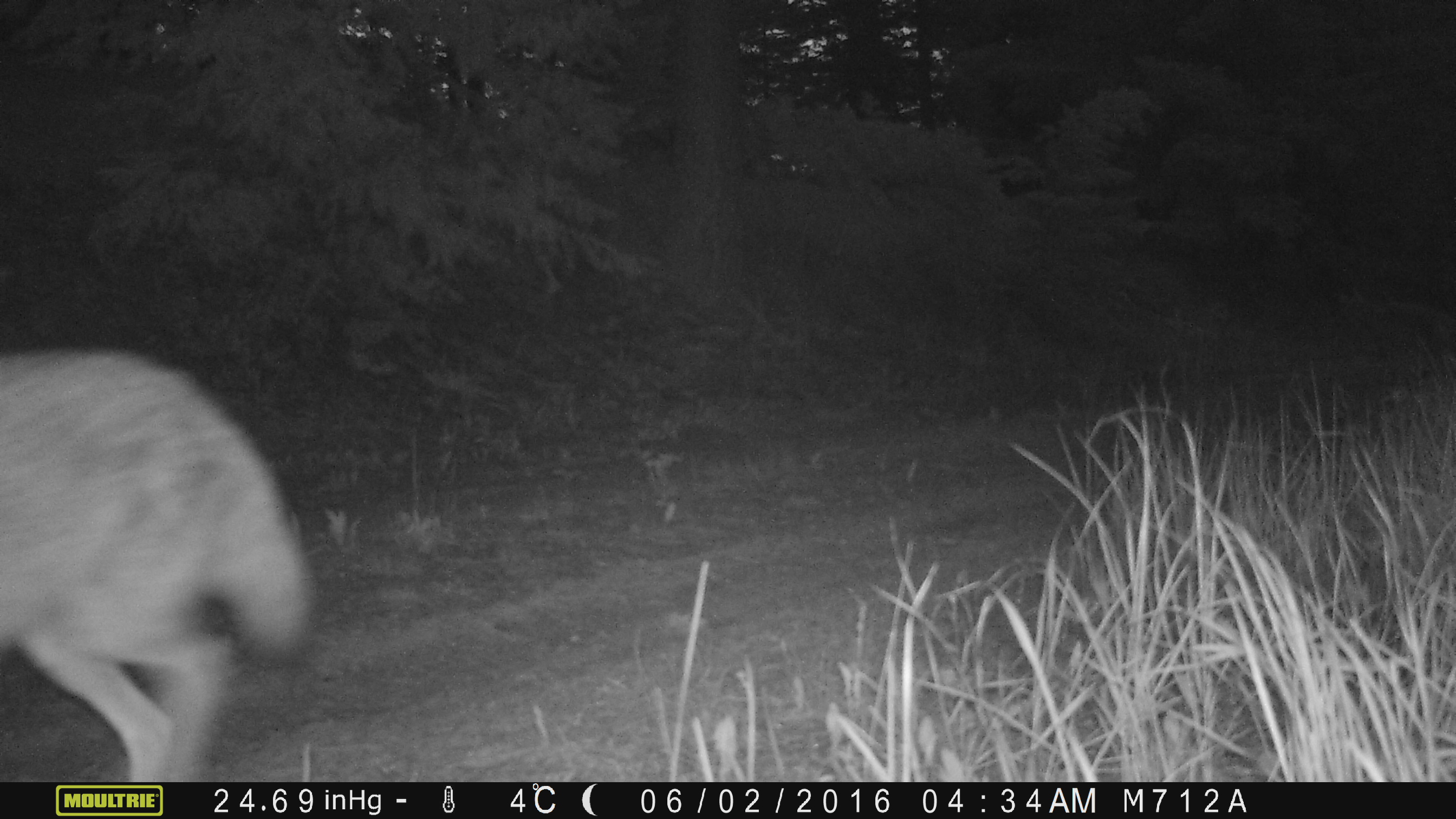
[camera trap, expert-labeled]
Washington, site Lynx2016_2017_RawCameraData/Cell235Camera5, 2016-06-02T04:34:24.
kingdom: Animalia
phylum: Chordata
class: Mammalia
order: Carnivora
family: Canidae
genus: Canis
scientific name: Canis latrans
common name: coyote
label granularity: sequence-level